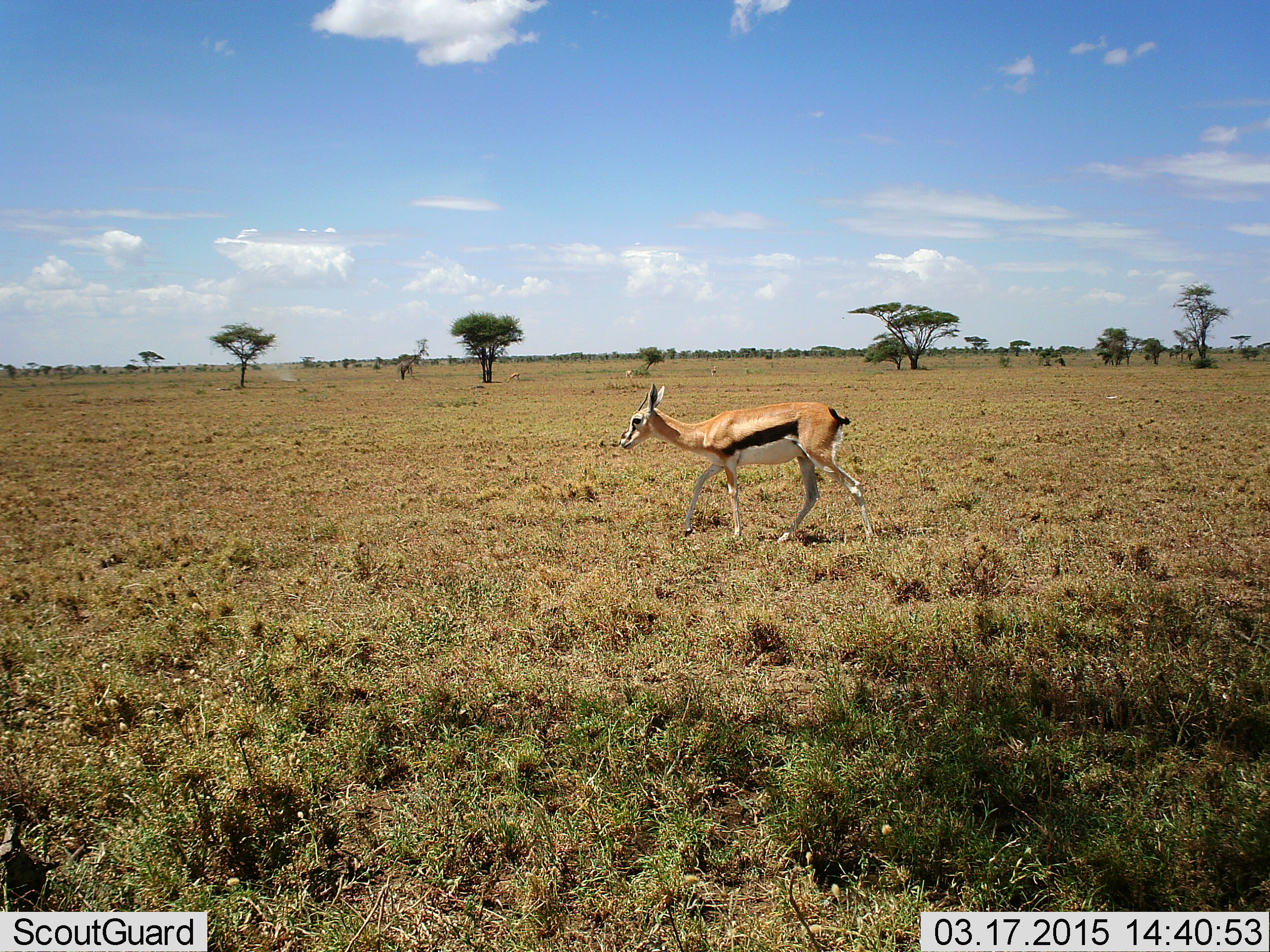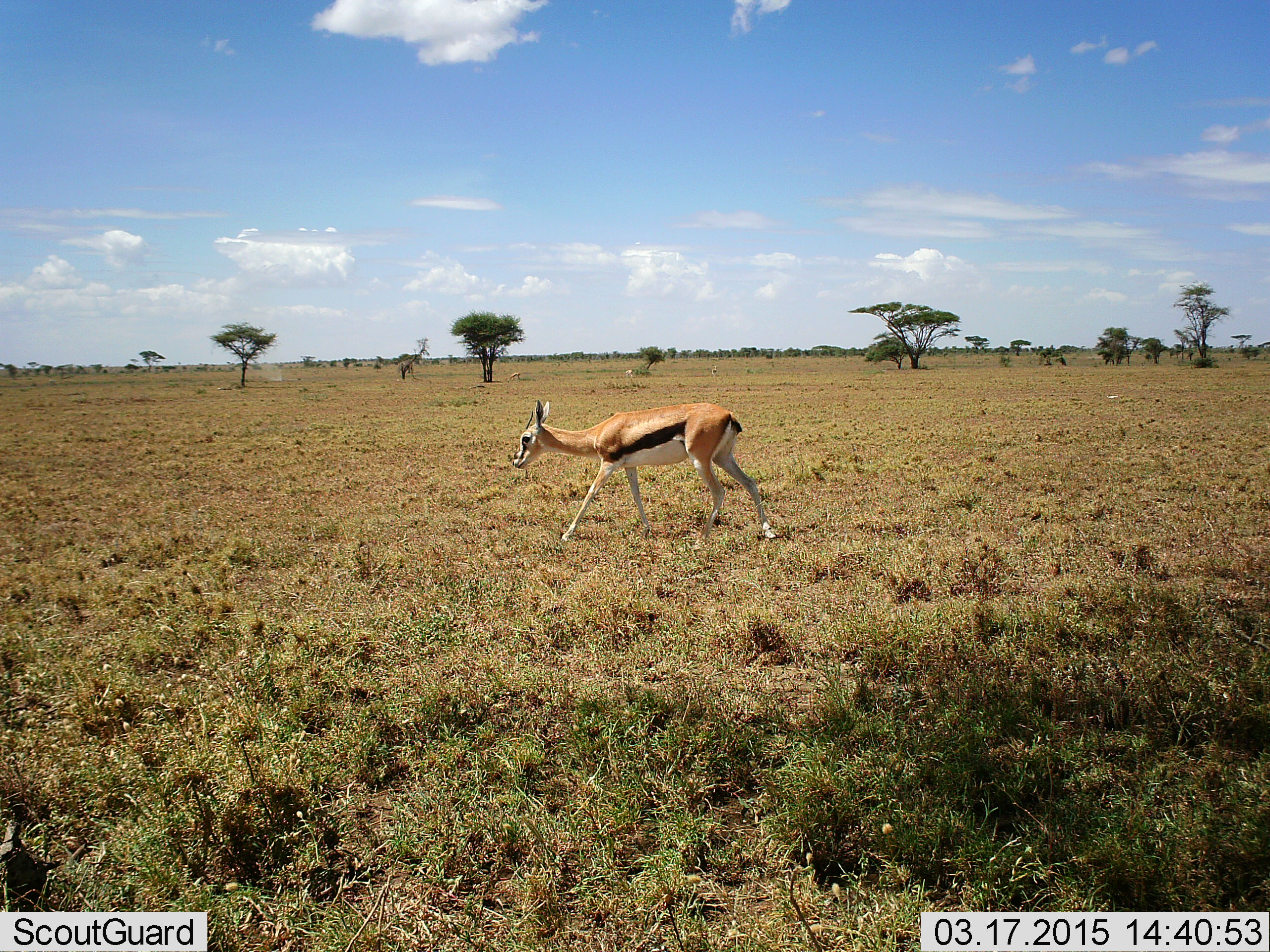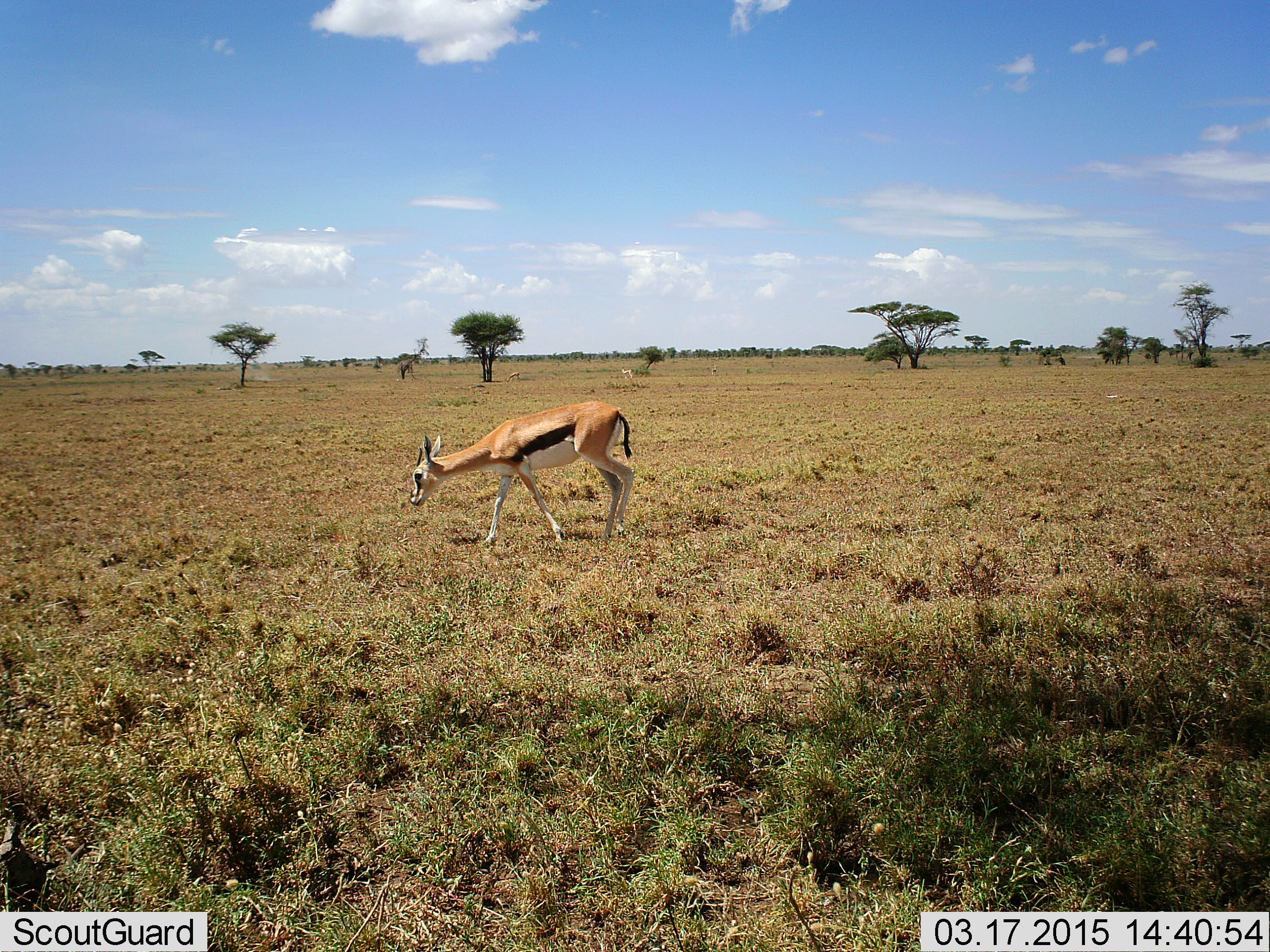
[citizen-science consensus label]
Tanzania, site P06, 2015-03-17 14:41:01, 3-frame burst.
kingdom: Animalia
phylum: Chordata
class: Mammalia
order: Artiodactyla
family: Bovidae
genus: Eudorcas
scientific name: Eudorcas thomsonii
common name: thomson's gazelle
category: gazellethomsons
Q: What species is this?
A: Gazellethomsons (thomson's gazelle) (Eudorcas thomsonii).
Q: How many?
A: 1.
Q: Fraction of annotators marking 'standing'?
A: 0%.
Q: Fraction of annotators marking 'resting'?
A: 0%.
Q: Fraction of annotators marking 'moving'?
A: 100%.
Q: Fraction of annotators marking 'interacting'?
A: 0%.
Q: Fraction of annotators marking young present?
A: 10%.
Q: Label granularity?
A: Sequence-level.